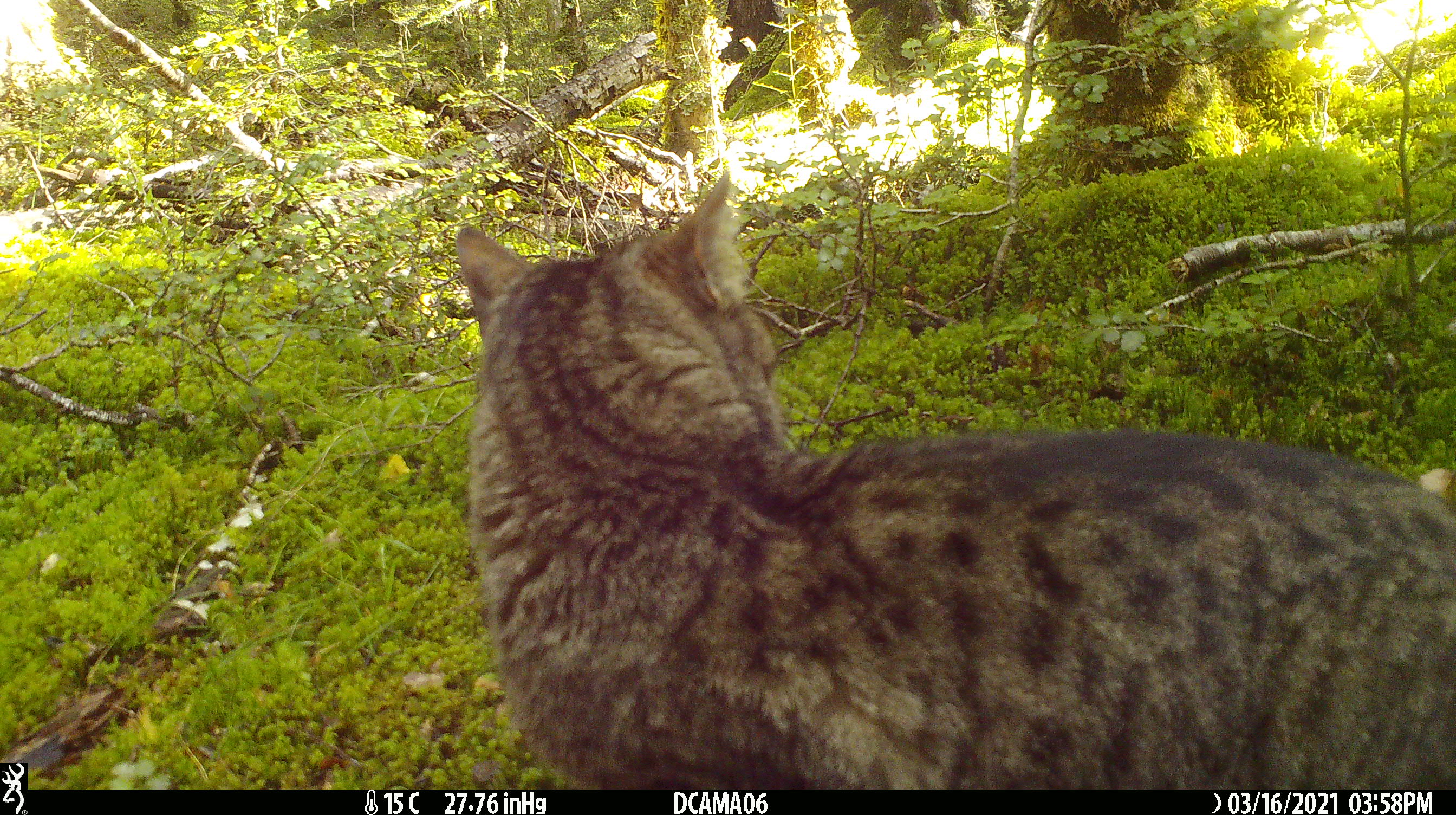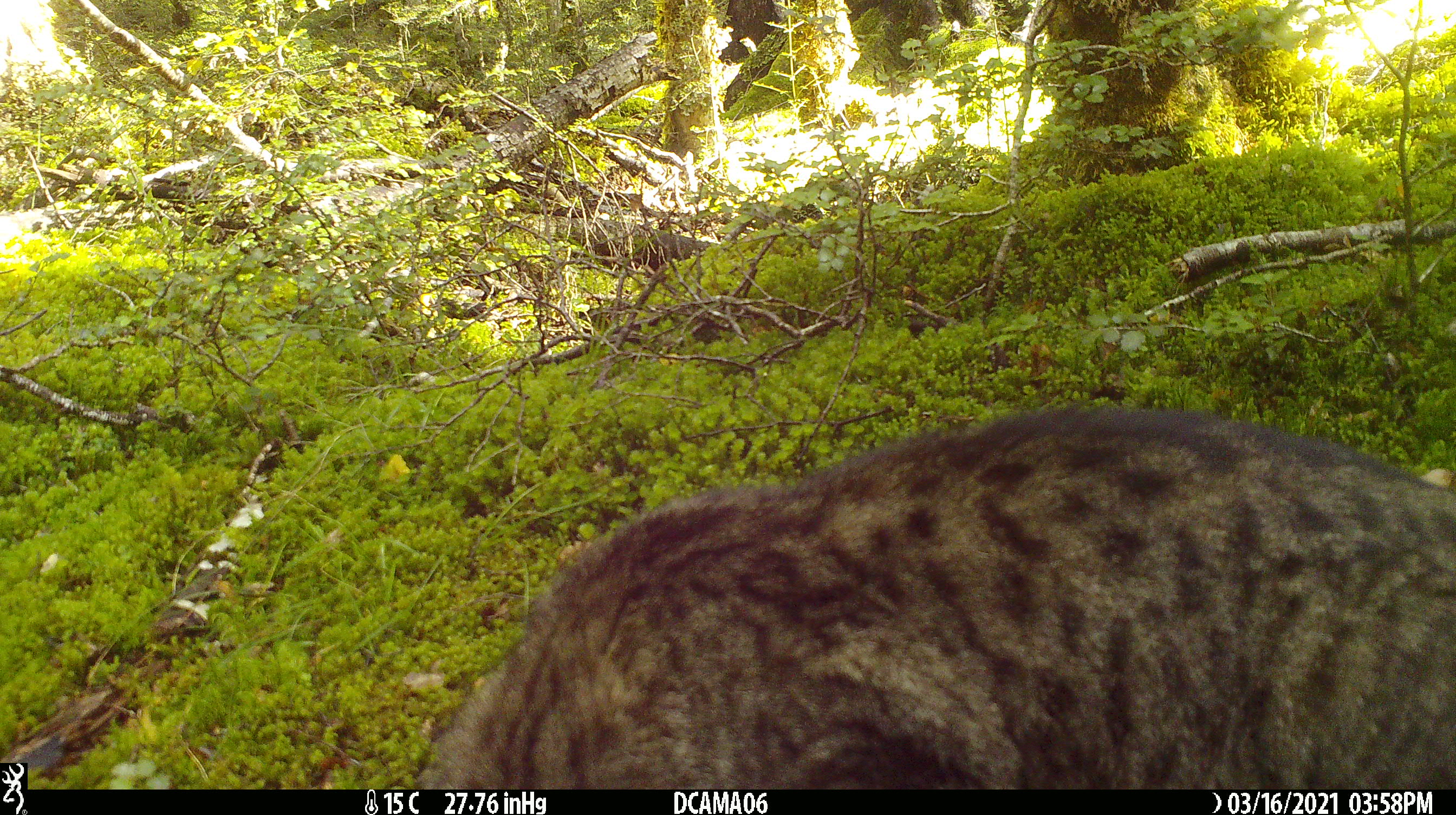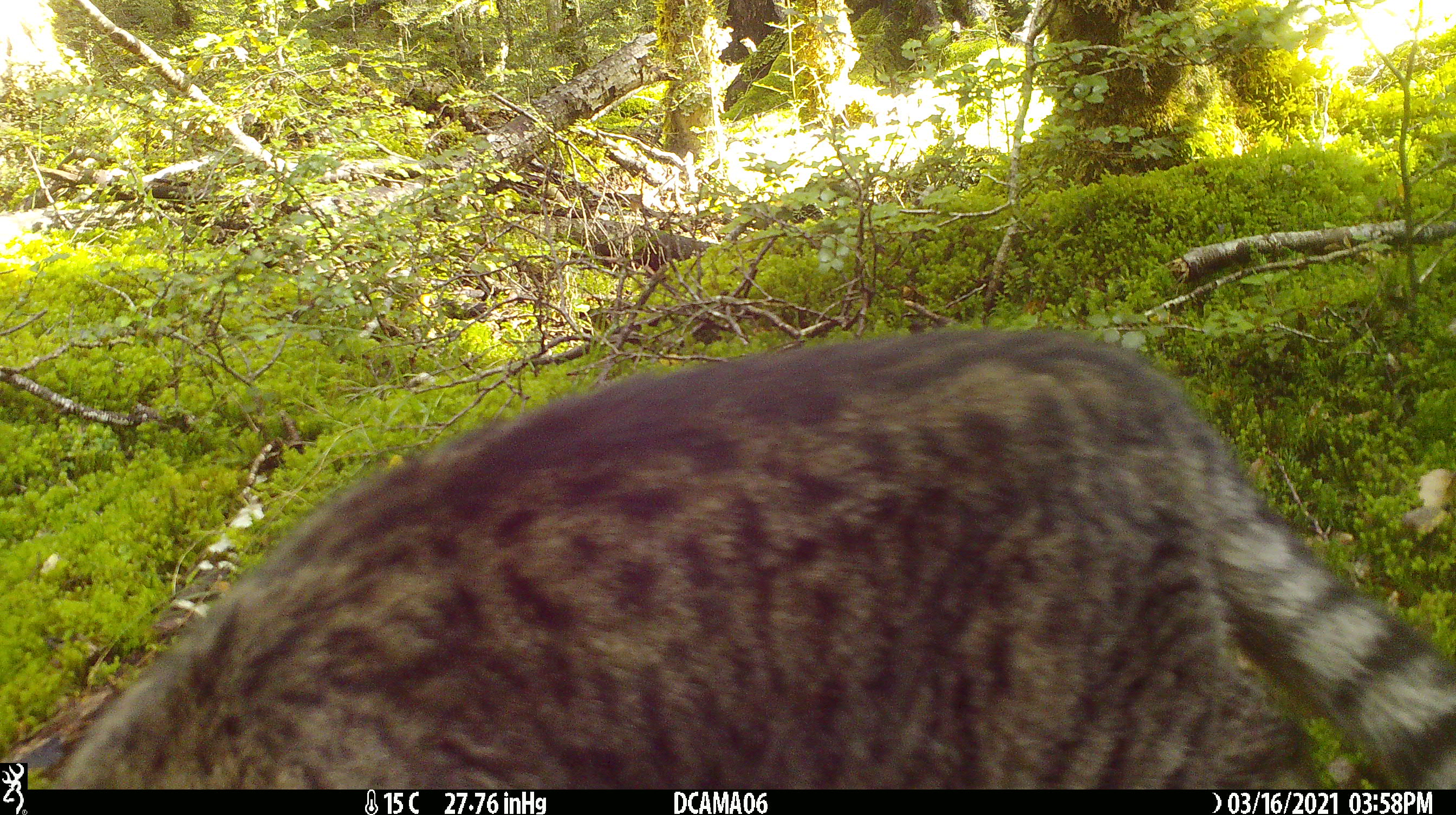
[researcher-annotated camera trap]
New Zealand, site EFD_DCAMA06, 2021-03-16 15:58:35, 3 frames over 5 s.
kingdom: Animalia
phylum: Chordata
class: Mammalia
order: Carnivora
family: Felidae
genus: Felis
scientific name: Felis catus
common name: domestic cat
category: cat